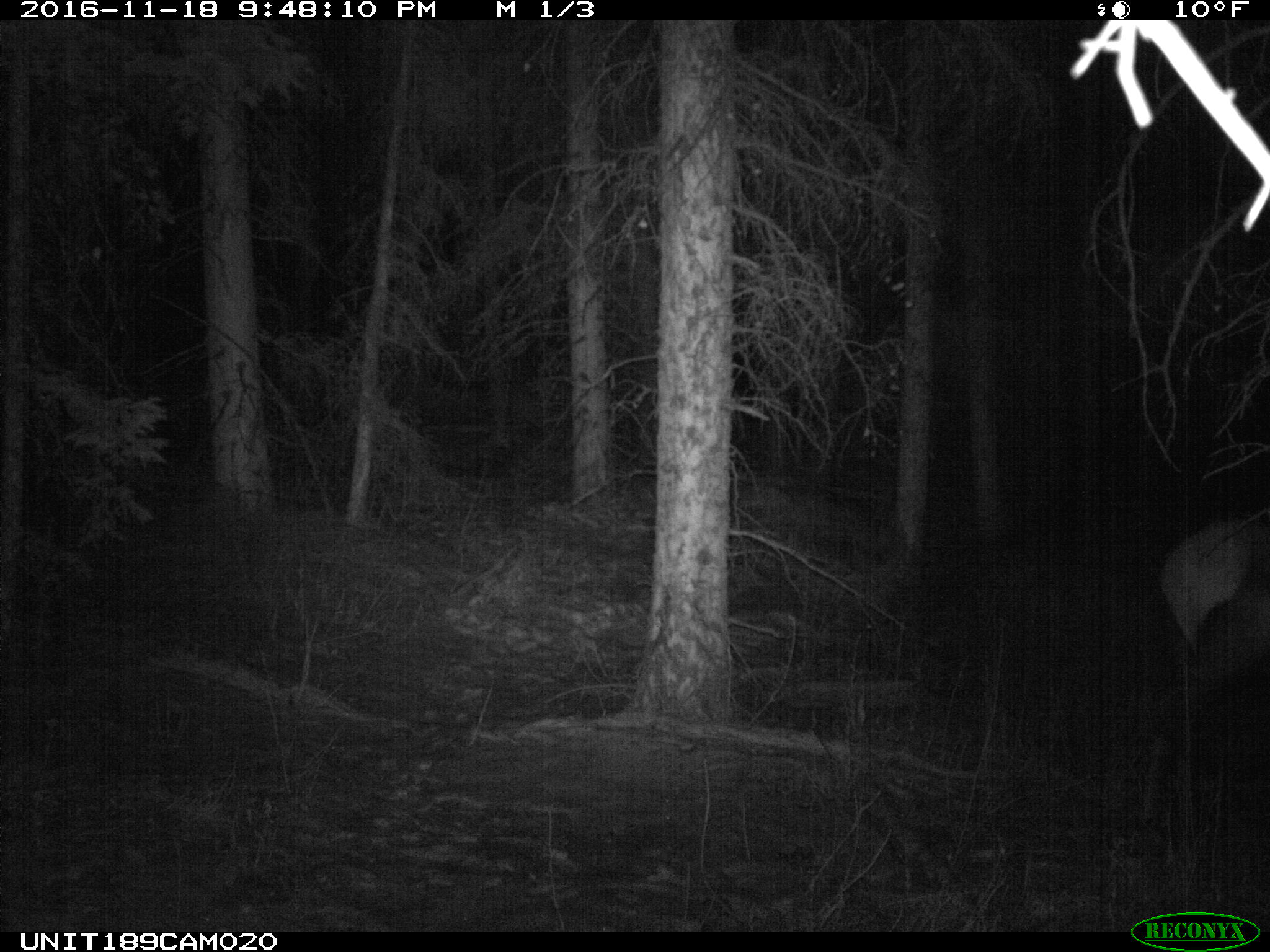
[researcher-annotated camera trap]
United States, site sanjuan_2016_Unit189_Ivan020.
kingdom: Animalia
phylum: Chordata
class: Mammalia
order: Artiodactyla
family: Cervidae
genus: Cervus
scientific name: Cervus elaphus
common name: red deer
Cervus elaphus (red deer).